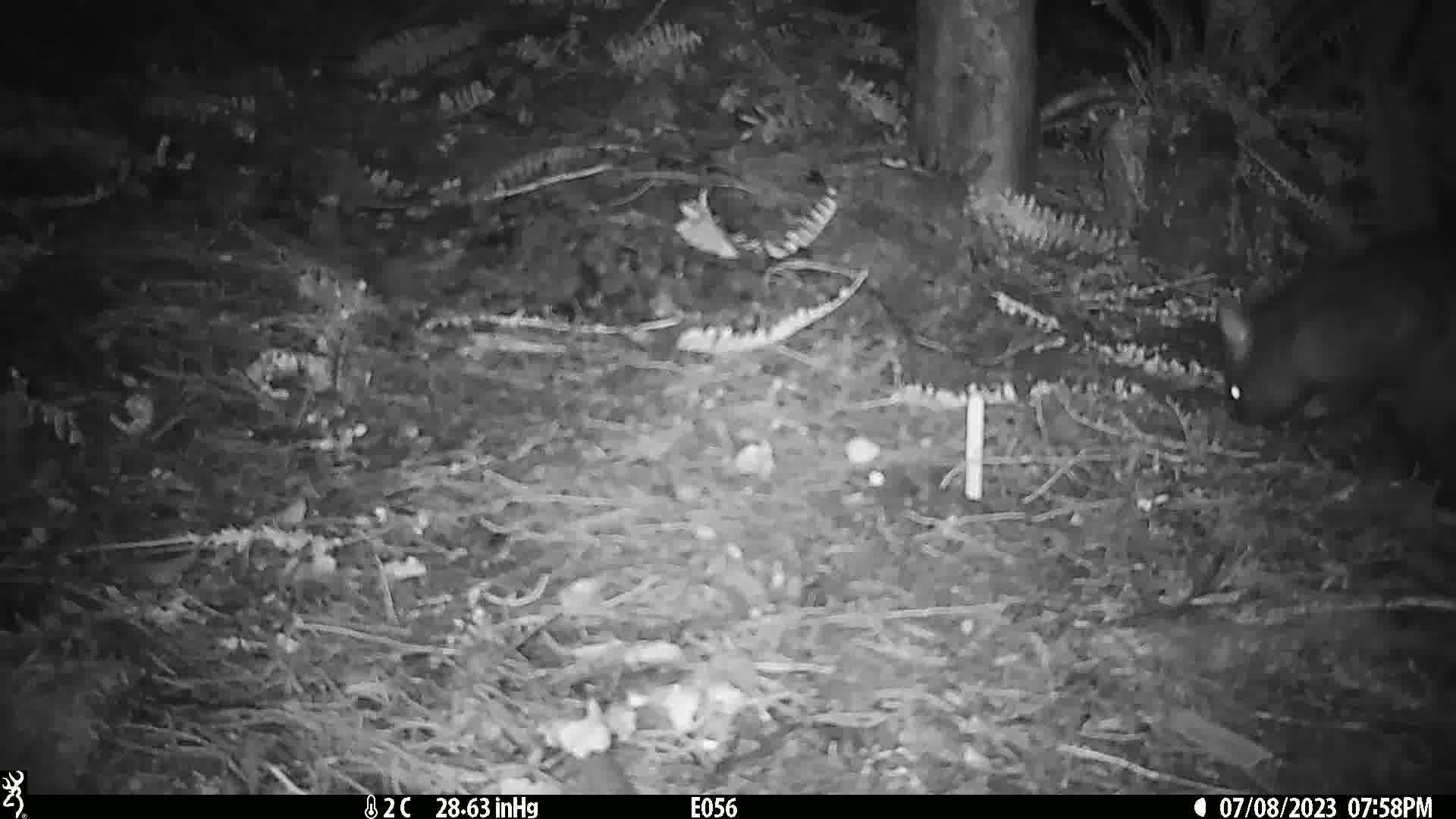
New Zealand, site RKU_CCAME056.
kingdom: Animalia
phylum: Chordata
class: Mammalia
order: Diprotodontia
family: Phalangeridae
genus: Trichosurus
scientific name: Trichosurus vulpecula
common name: common brushtail possum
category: possum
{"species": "possum (common brushtail possum) (Trichosurus vulpecula)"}